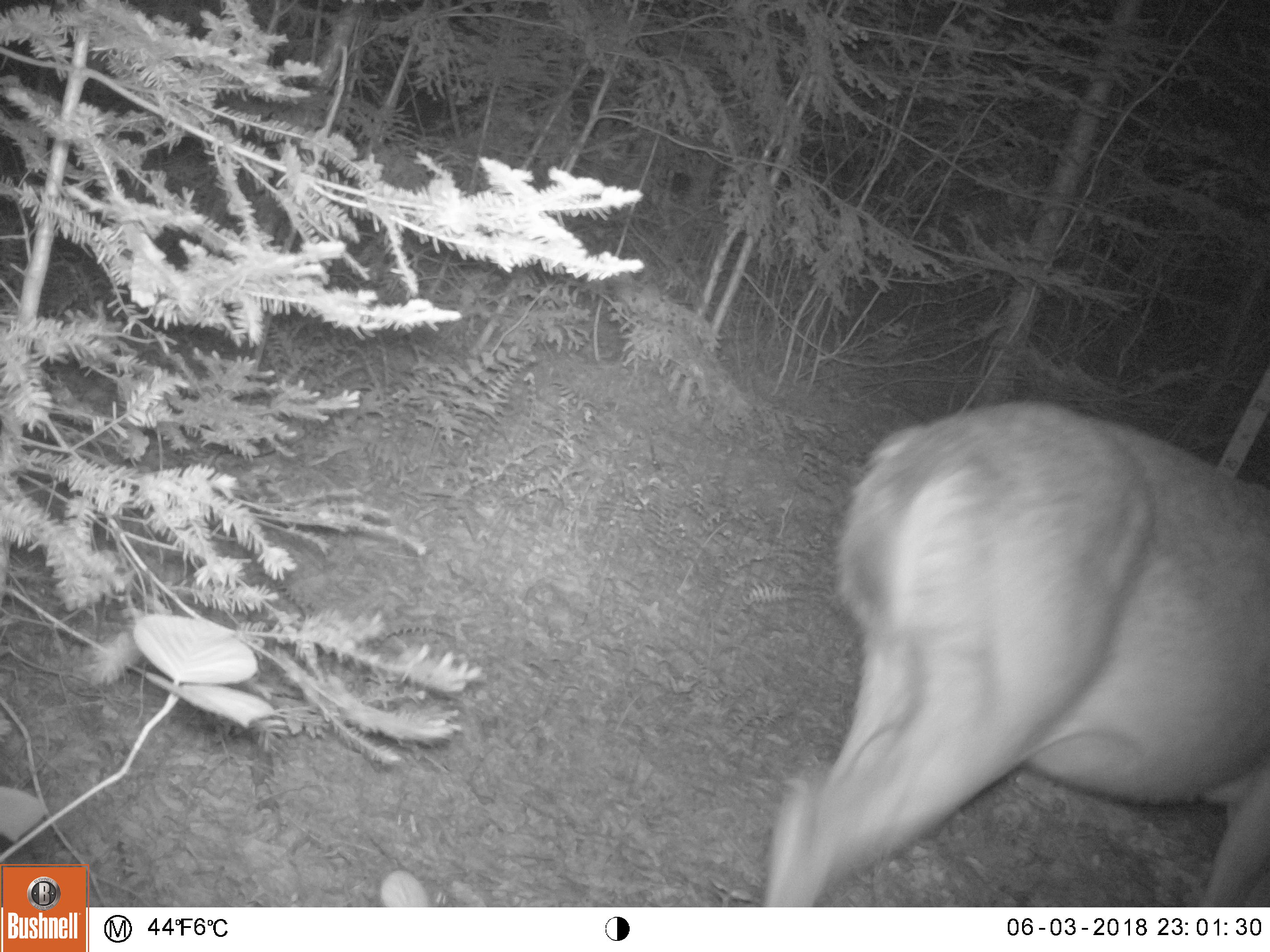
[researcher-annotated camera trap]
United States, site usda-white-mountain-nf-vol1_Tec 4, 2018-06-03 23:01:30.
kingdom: Animalia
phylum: Chordata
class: Mammalia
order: Artiodactyla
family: Cervidae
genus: Odocoileus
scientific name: Odocoileus virginianus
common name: white-tailed deer